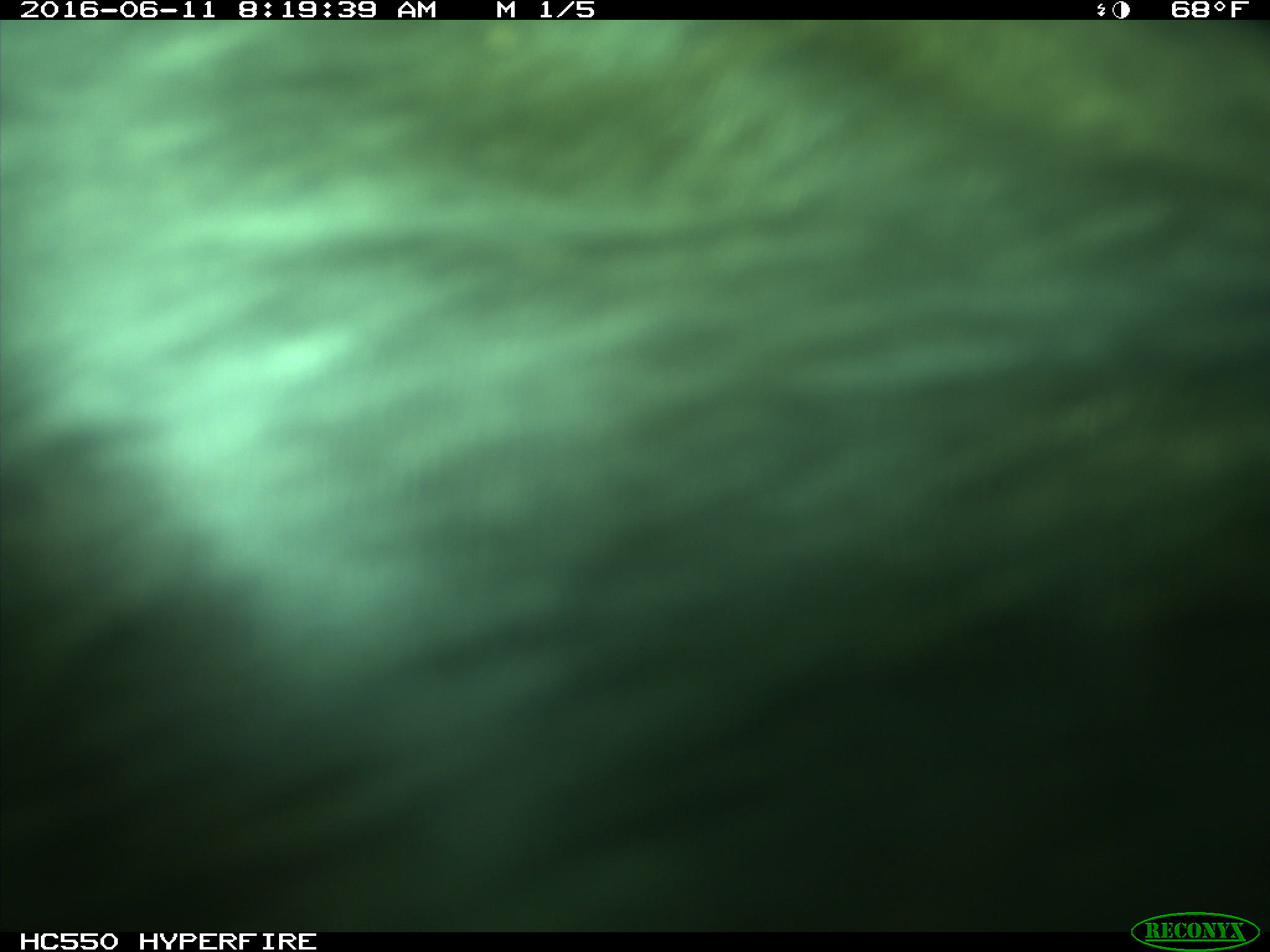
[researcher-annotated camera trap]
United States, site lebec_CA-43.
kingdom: Animalia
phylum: Chordata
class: Mammalia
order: Artiodactyla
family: Bovidae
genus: Bos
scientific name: Bos taurus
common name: domestic cow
Bos taurus (domestic cow).